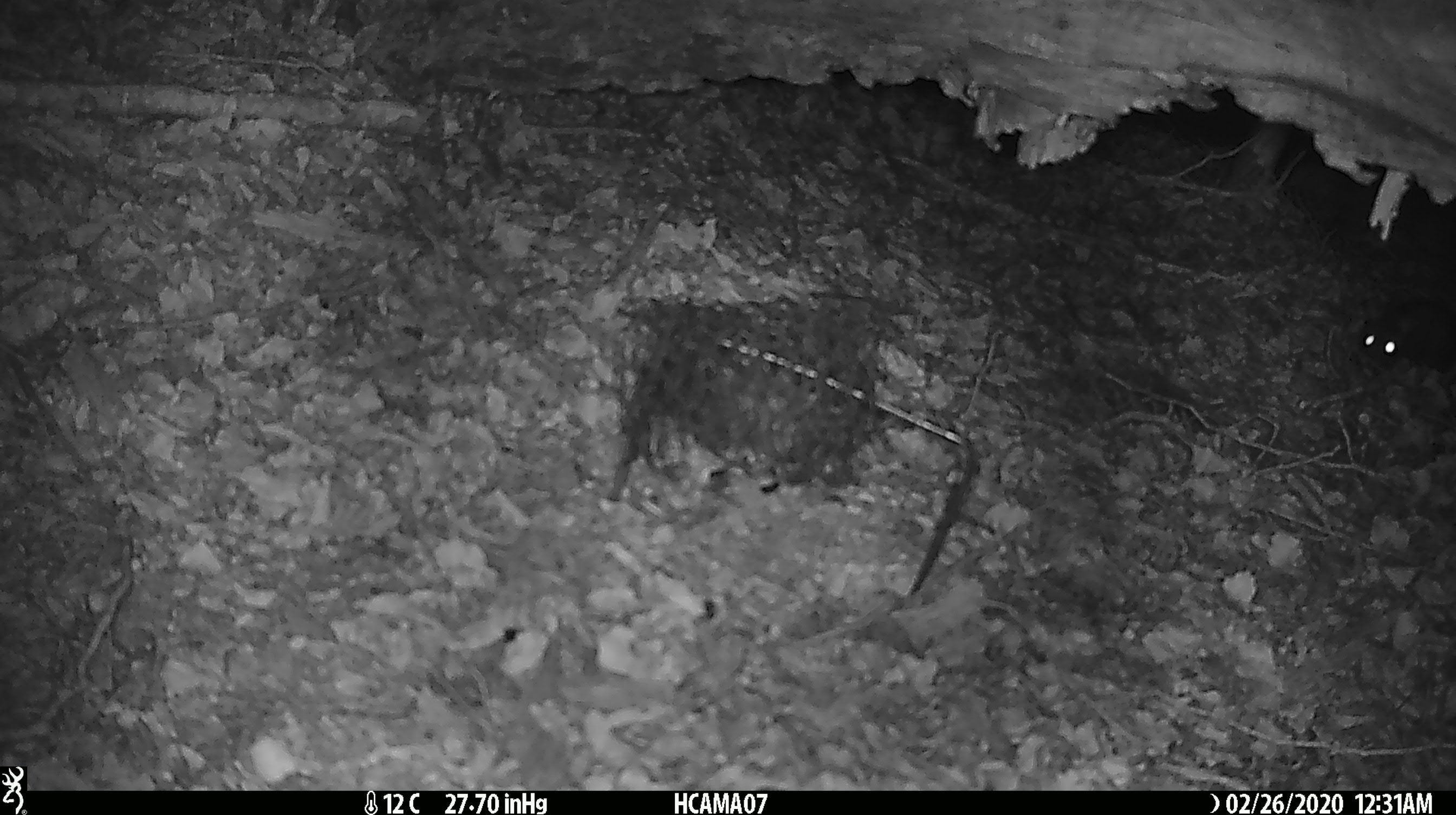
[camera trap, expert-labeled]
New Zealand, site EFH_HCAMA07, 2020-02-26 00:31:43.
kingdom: Animalia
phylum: Chordata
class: Mammalia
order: Rodentia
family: Muridae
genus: Mus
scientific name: Mus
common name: mouse